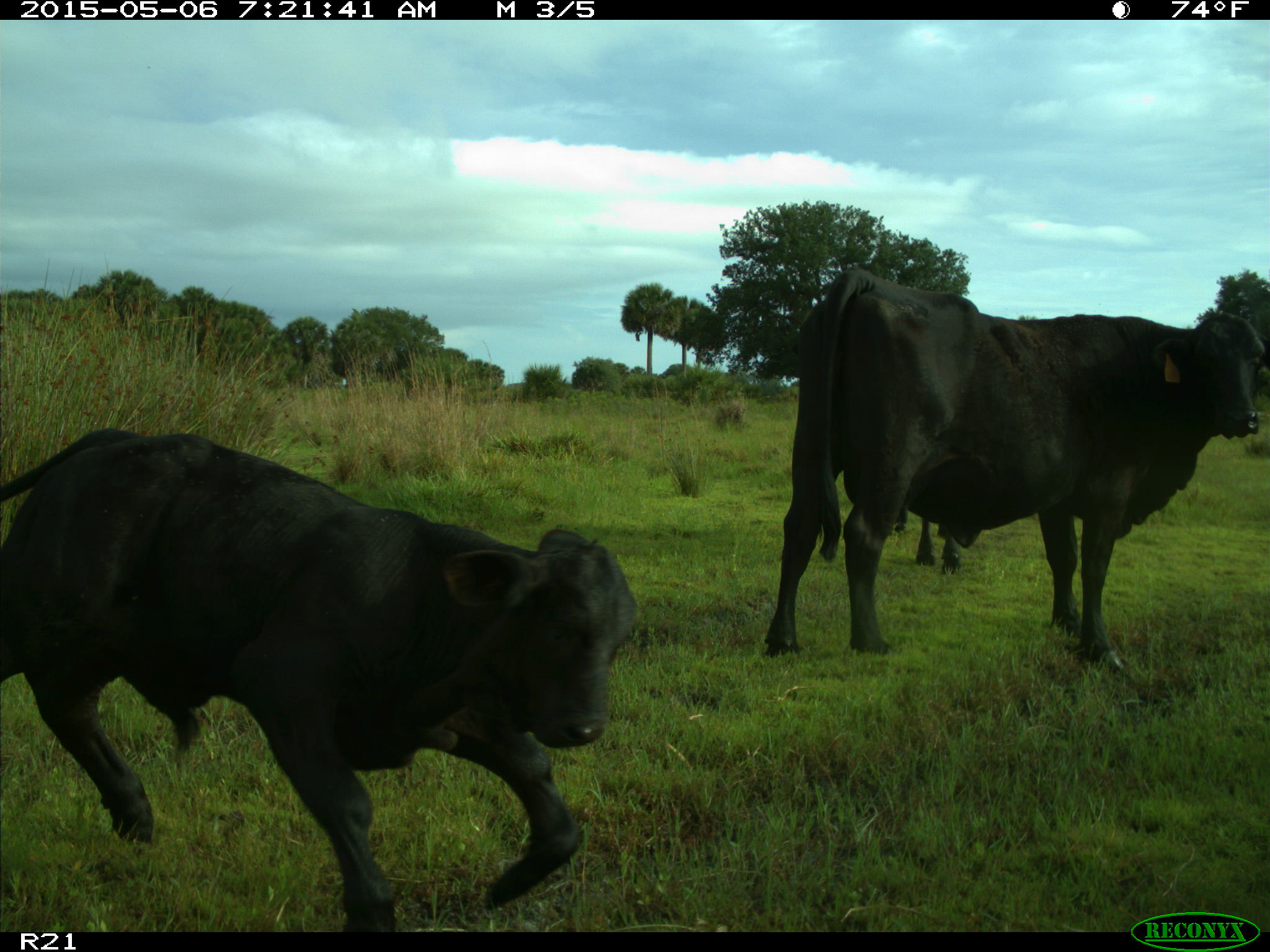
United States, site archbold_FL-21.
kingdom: Animalia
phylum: Chordata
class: Mammalia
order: Artiodactyla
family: Bovidae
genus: Bos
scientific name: Bos taurus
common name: domestic cow